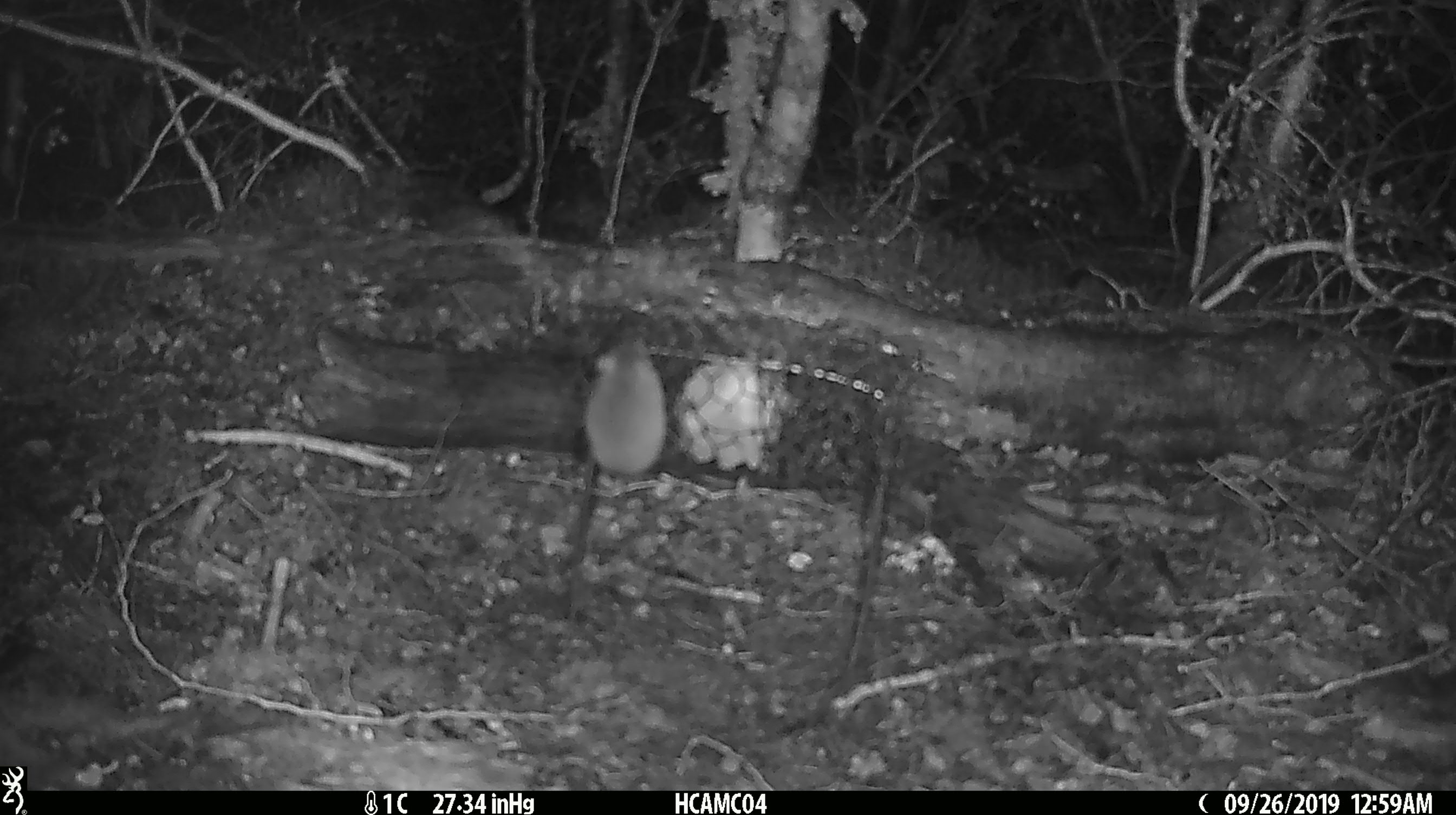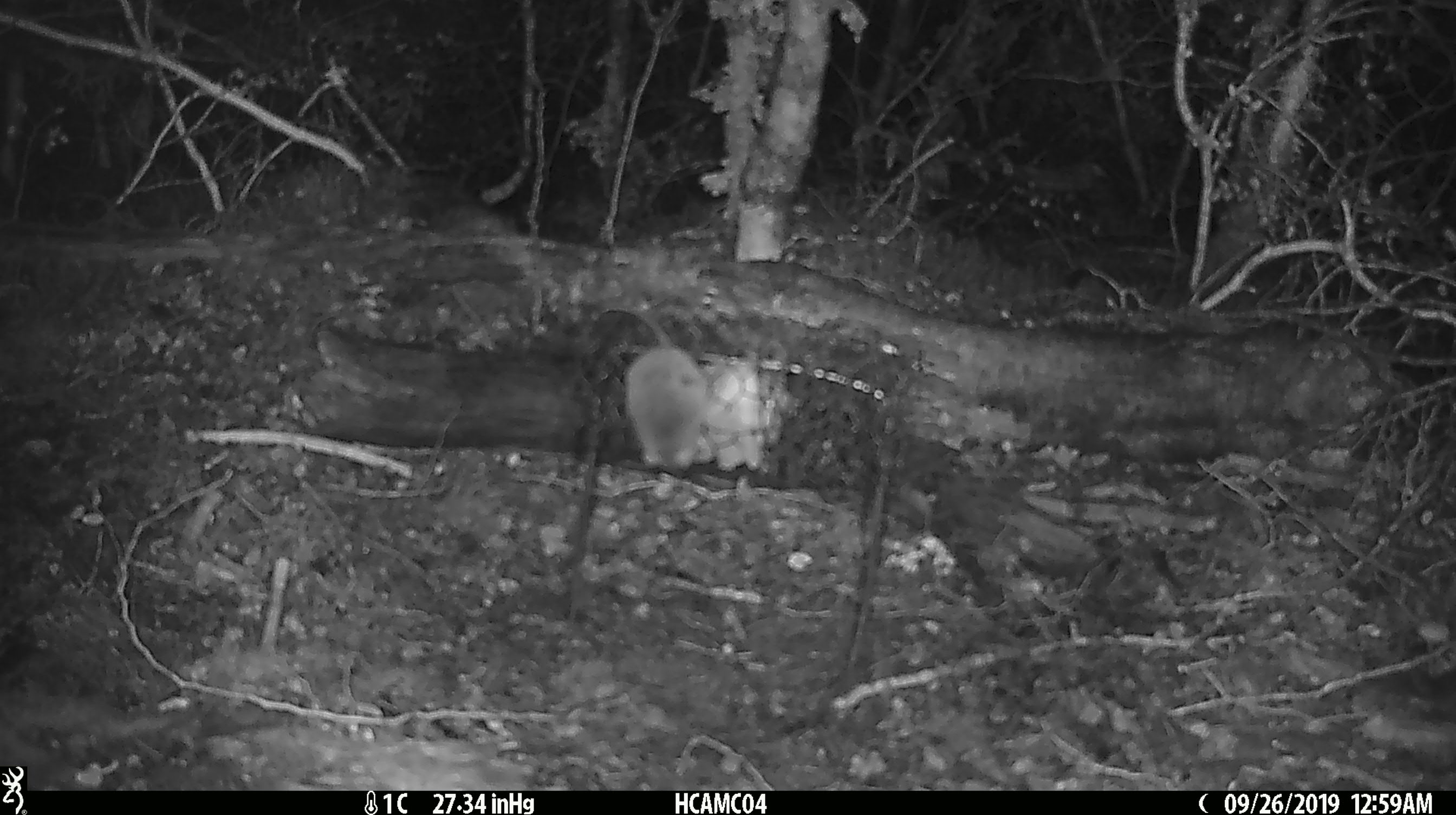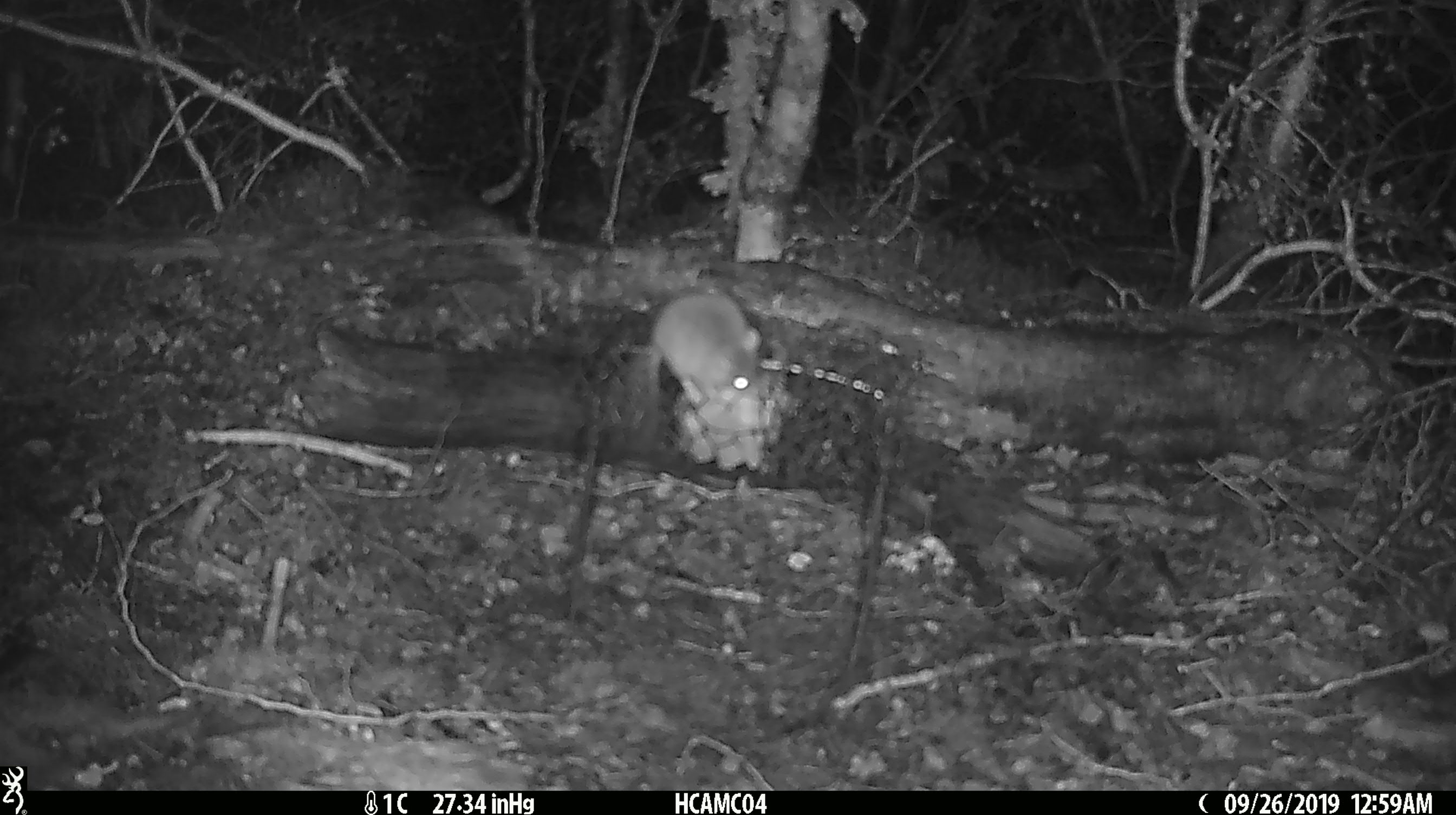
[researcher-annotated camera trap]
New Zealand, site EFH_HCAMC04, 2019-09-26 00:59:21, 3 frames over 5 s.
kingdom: Animalia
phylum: Chordata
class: Mammalia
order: Rodentia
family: Muridae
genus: Mus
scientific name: Mus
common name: mouse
Mouse (Mus).